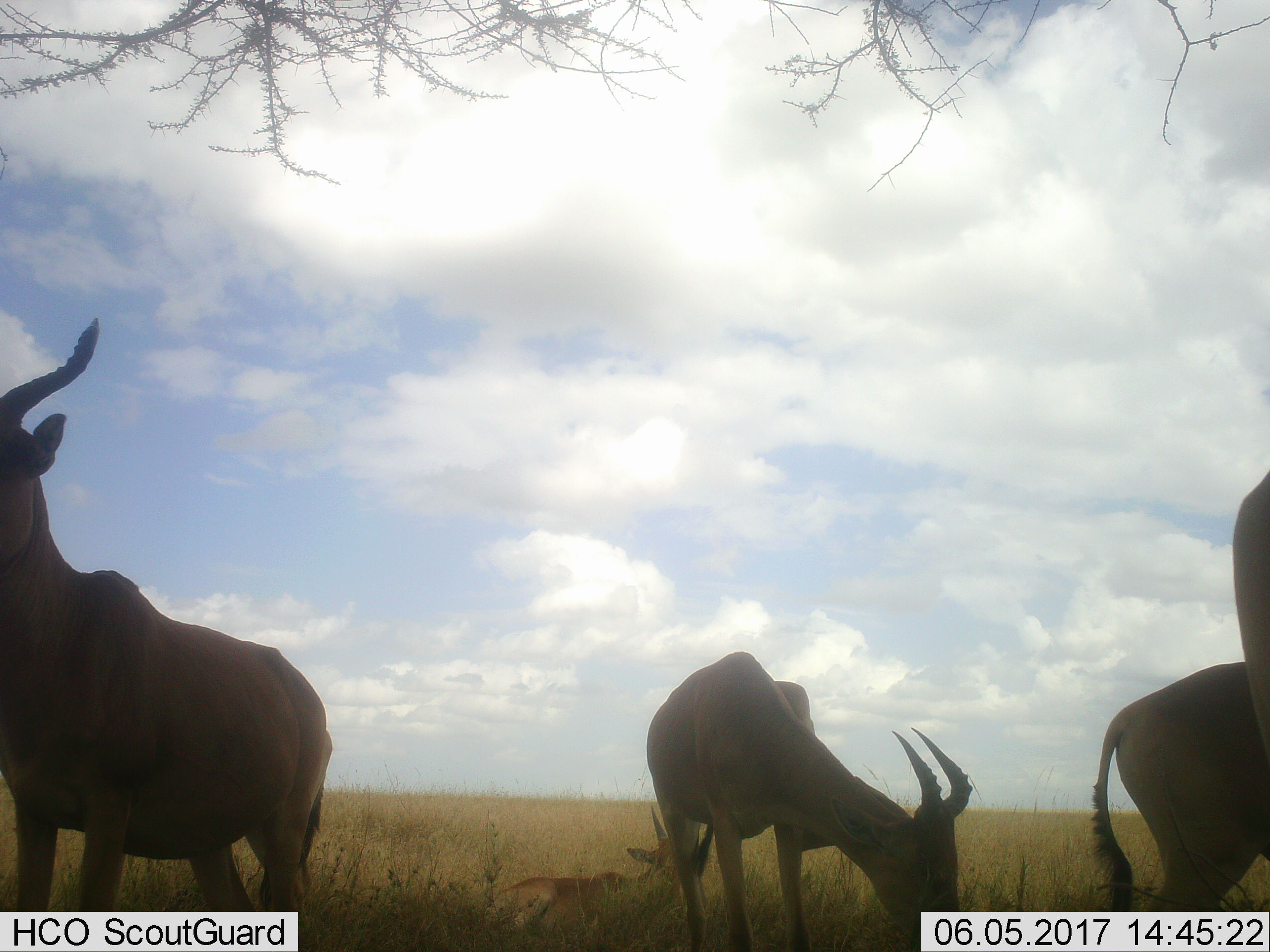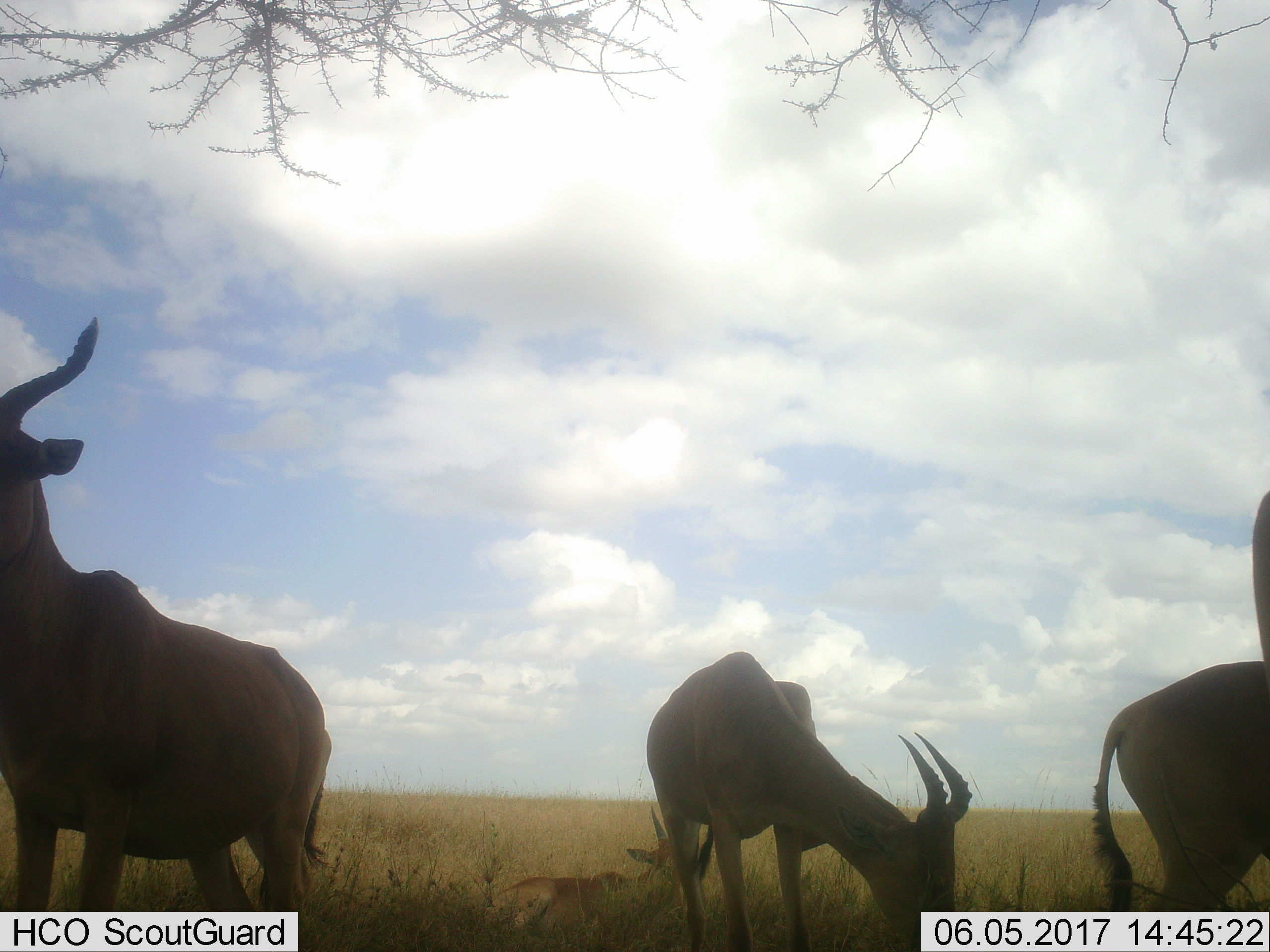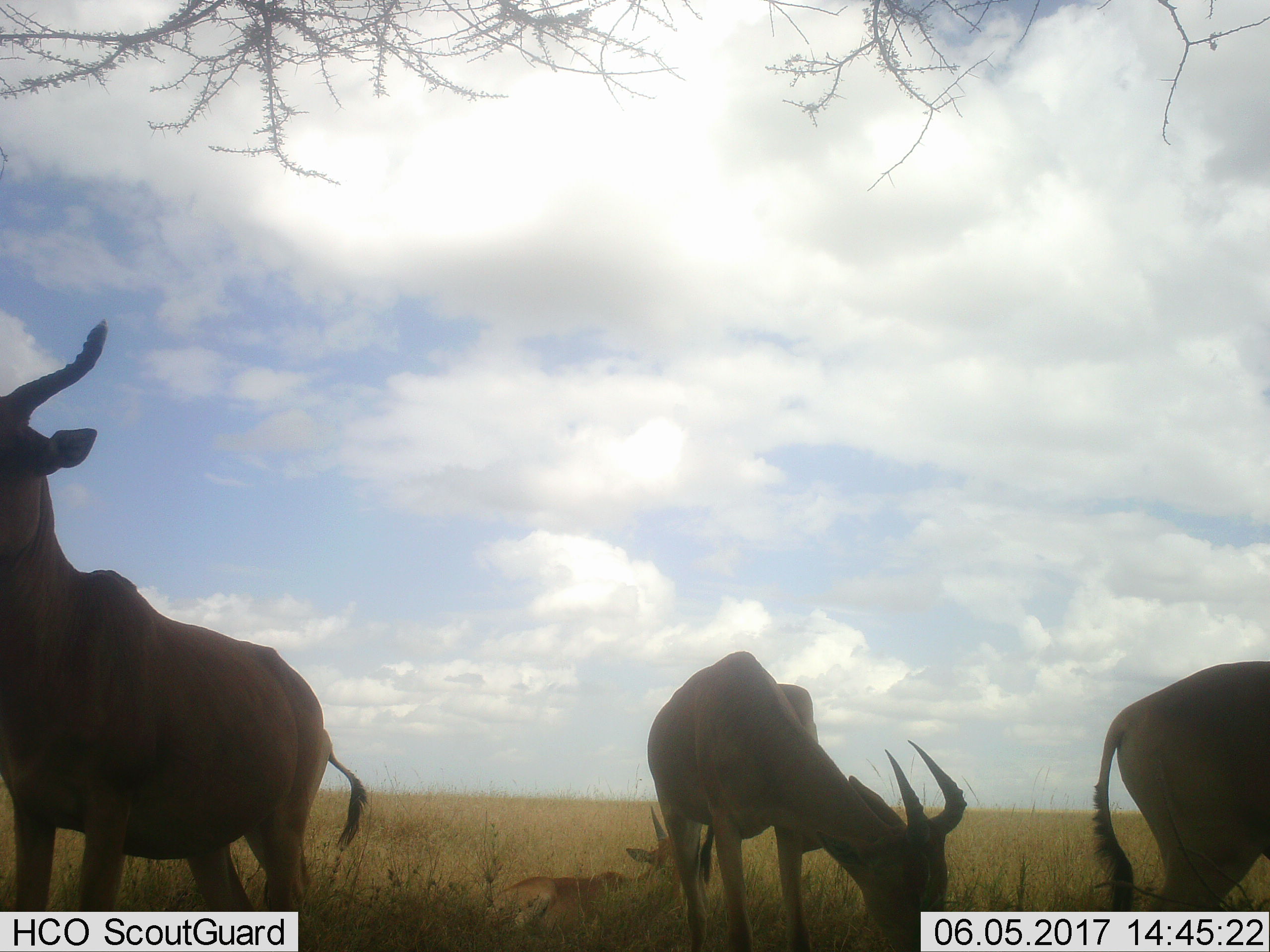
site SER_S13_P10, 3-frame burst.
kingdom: Animalia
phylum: Chordata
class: Mammalia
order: Artiodactyla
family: Bovidae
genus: Alcelaphus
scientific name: Alcelaphus buselaphus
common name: hartebeest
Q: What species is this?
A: Hartebeest (Alcelaphus buselaphus).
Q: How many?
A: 5.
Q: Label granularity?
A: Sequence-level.